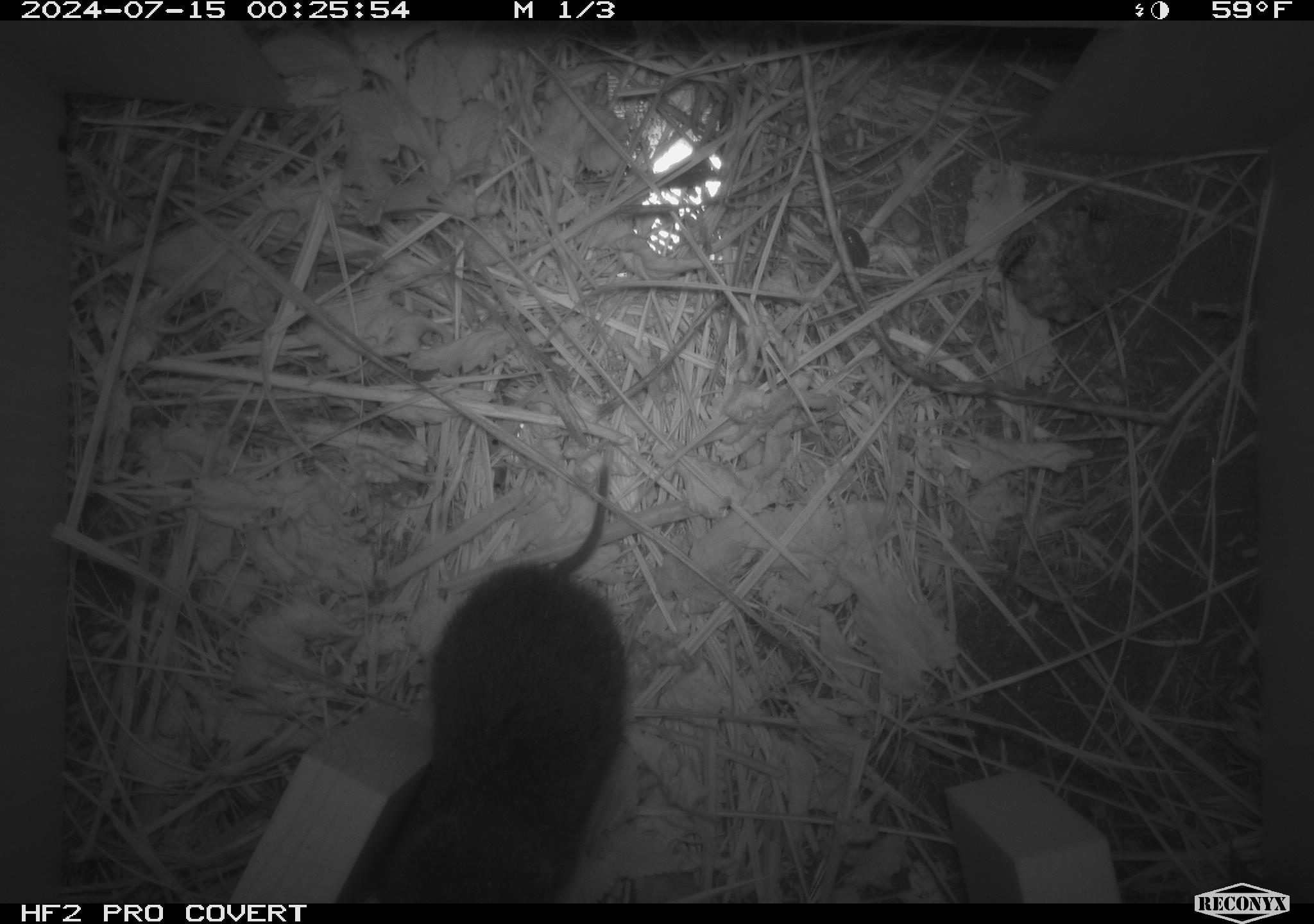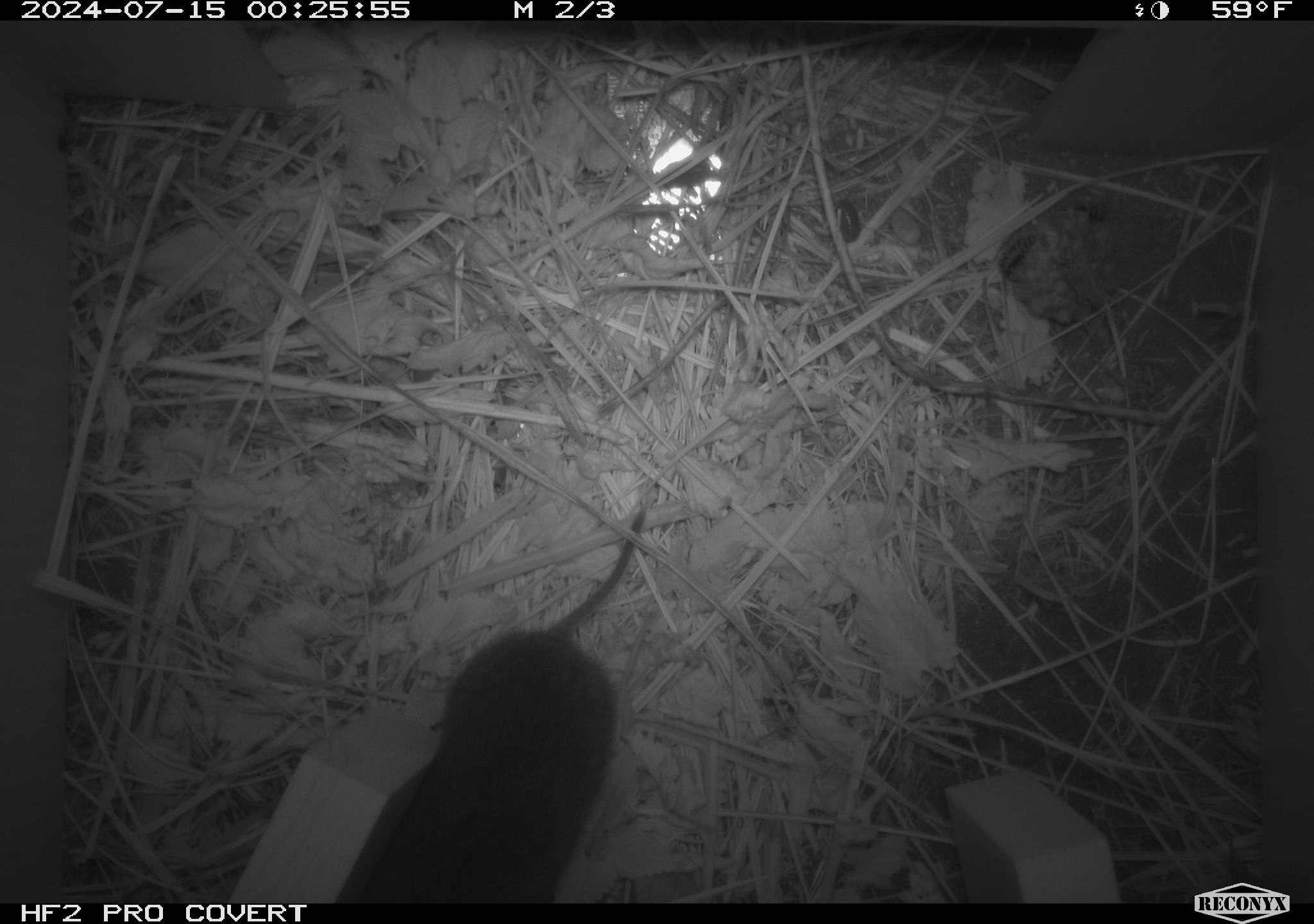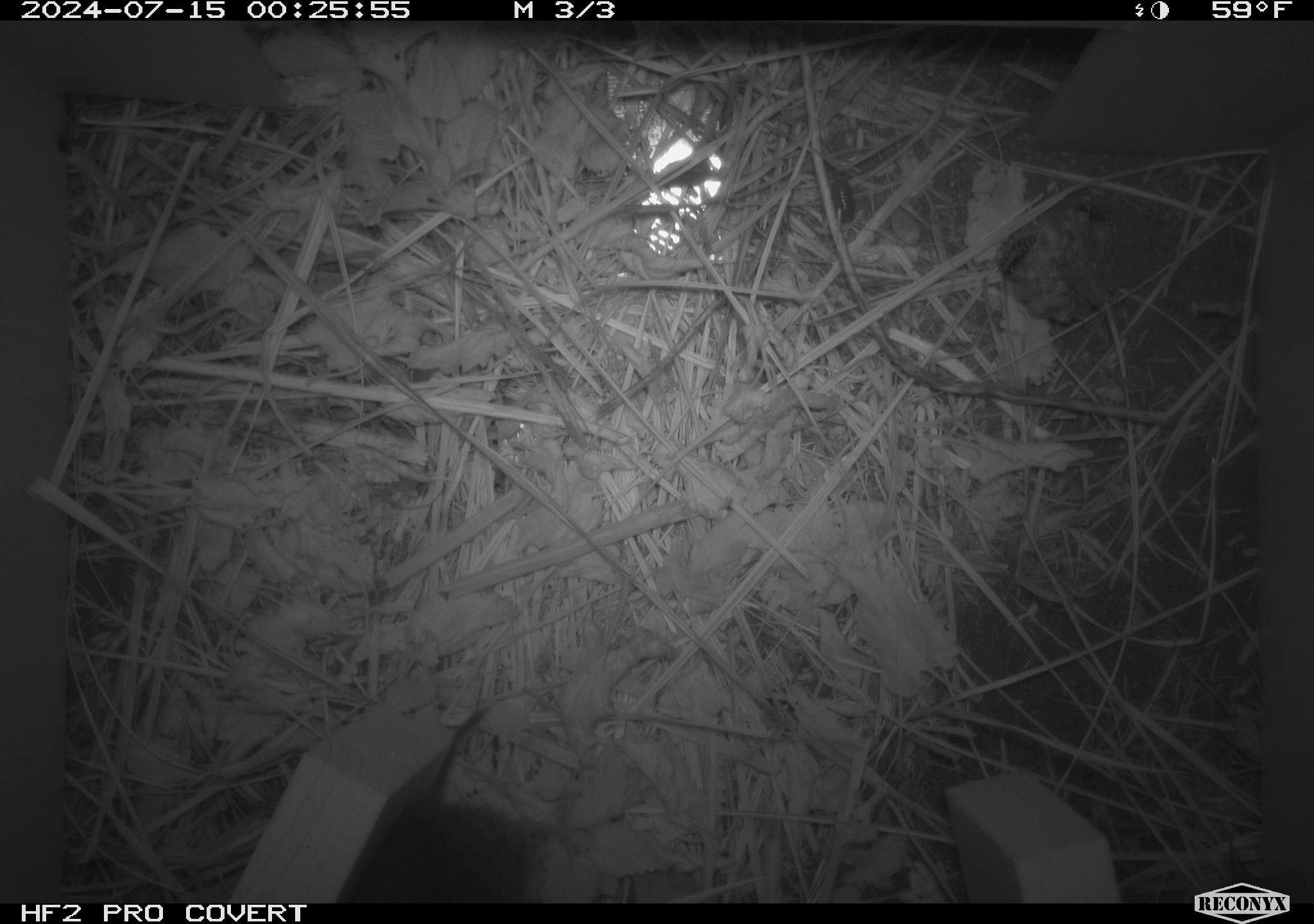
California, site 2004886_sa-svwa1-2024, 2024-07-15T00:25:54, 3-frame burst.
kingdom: Animalia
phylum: Chordata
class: Mammalia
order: Rodentia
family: Cricetidae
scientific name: Arvicolinae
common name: voles, lemmings, and muskrats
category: arvicolinae subfamily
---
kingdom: Animalia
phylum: Arthropoda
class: Malacostraca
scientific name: Malacostraca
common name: amphipods, crabs, isopods, krill, lobsters and shrimps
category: malacostracan